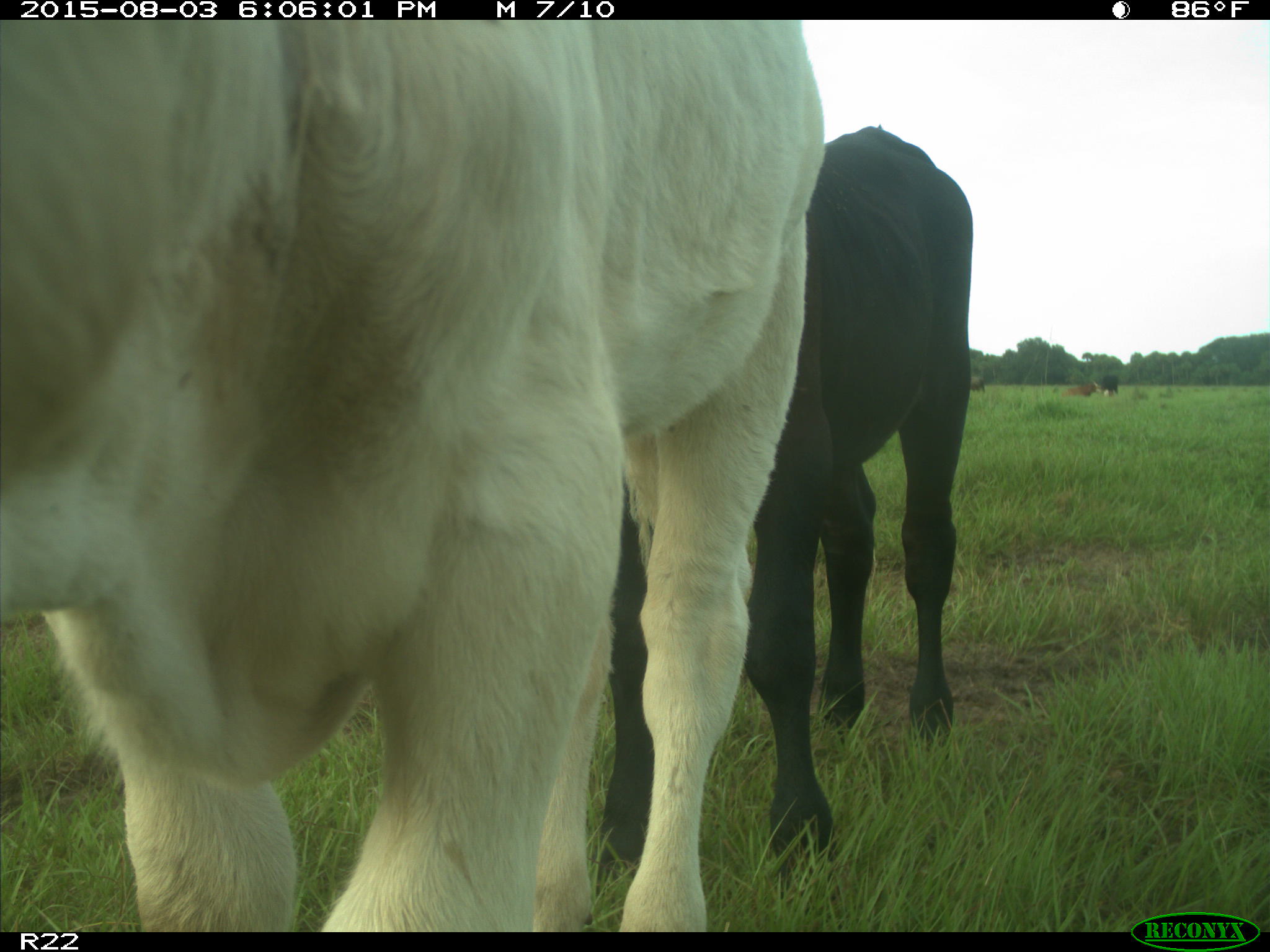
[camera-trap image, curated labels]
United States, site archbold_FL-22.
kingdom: Animalia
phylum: Chordata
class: Mammalia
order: Artiodactyla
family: Bovidae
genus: Bos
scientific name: Bos taurus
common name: domestic cow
Bos taurus (domestic cow).